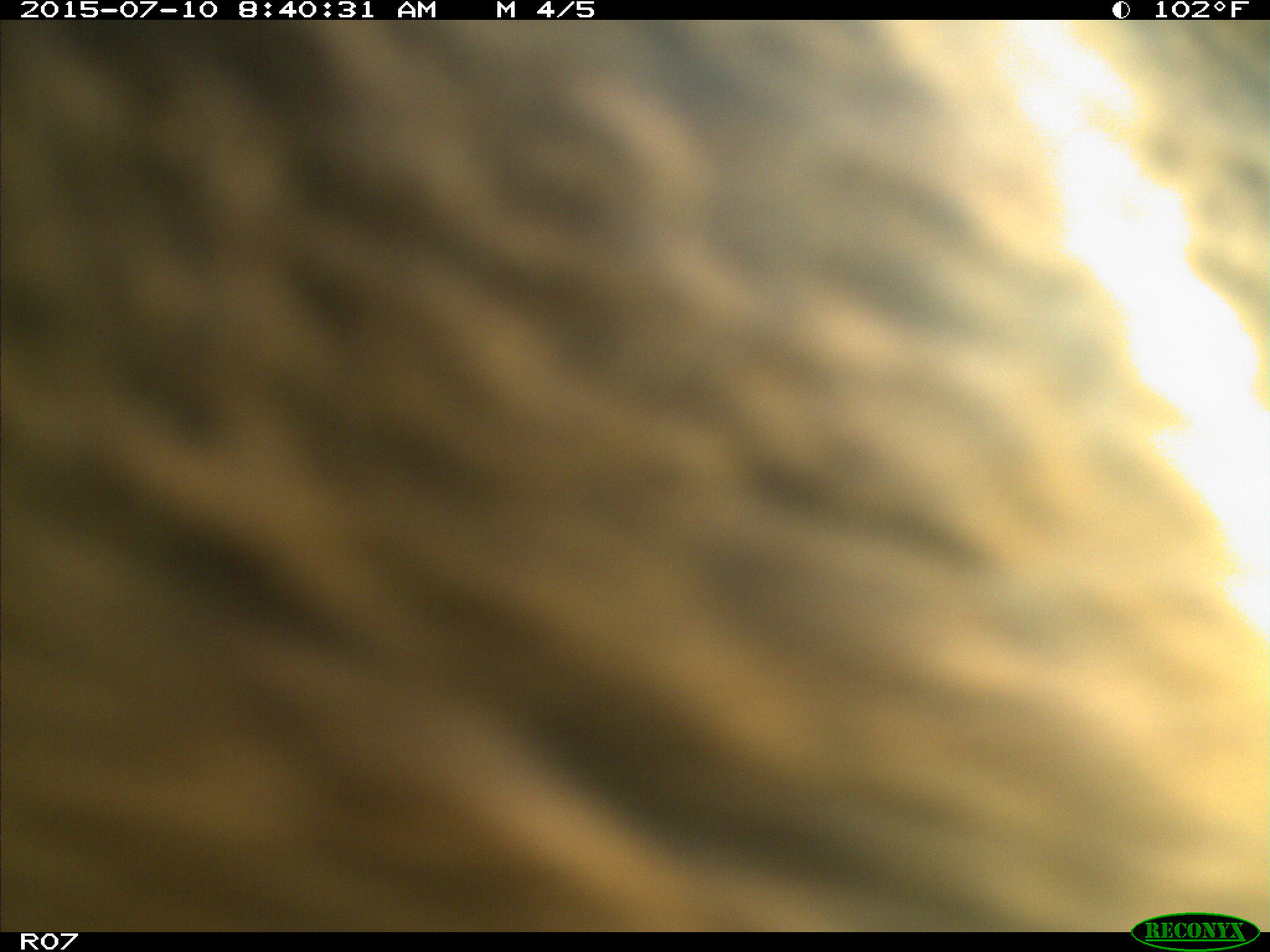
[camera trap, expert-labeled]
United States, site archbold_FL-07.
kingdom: Animalia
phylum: Chordata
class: Mammalia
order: Artiodactyla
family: Bovidae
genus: Bos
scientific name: Bos taurus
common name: domestic cow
Bos taurus (domestic cow).